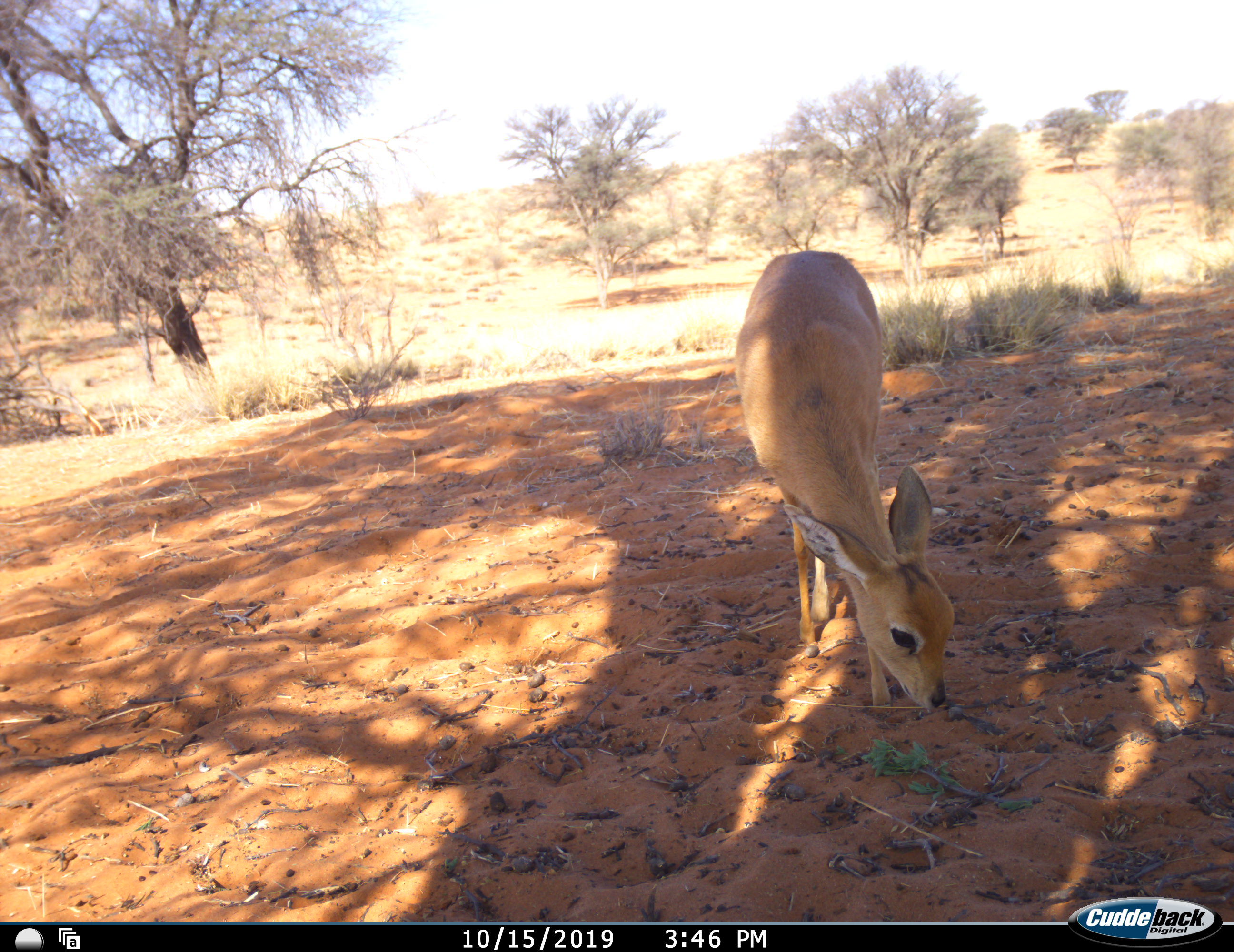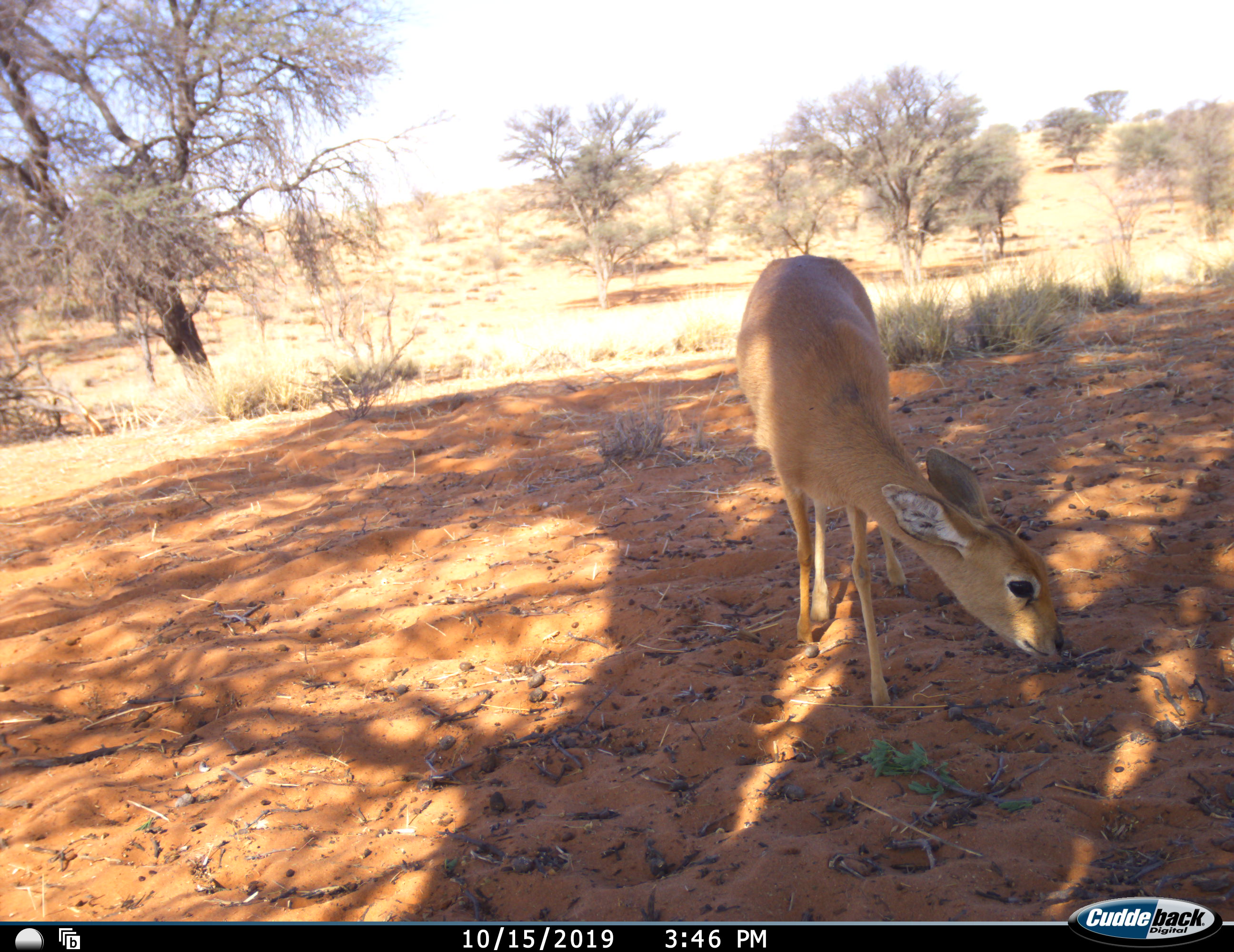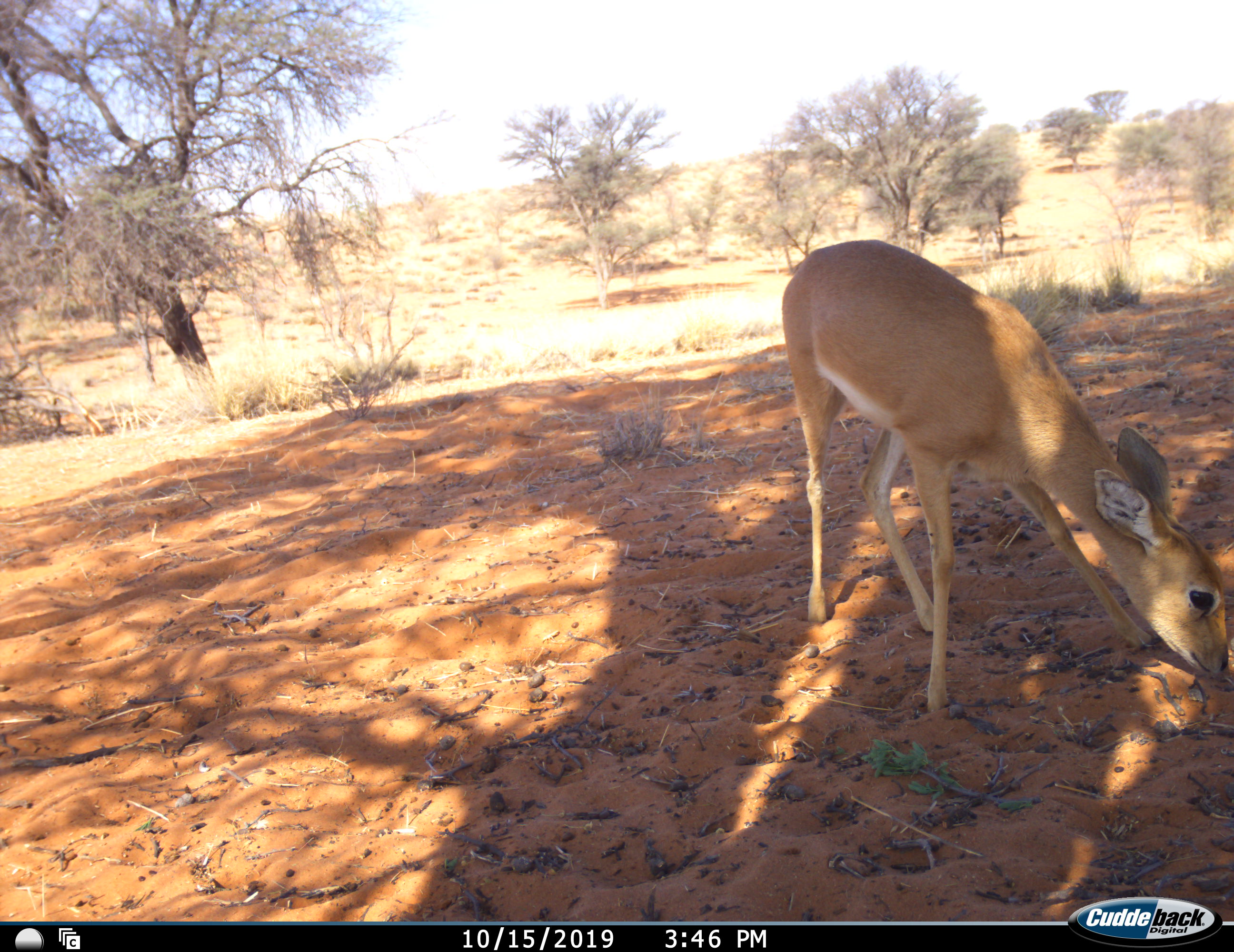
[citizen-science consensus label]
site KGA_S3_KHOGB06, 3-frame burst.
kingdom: Animalia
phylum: Chordata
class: Mammalia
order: Artiodactyla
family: Bovidae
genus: Raphicerus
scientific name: Raphicerus campestris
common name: steenbok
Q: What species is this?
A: Steenbok (Raphicerus campestris).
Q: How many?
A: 1.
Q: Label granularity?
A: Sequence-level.